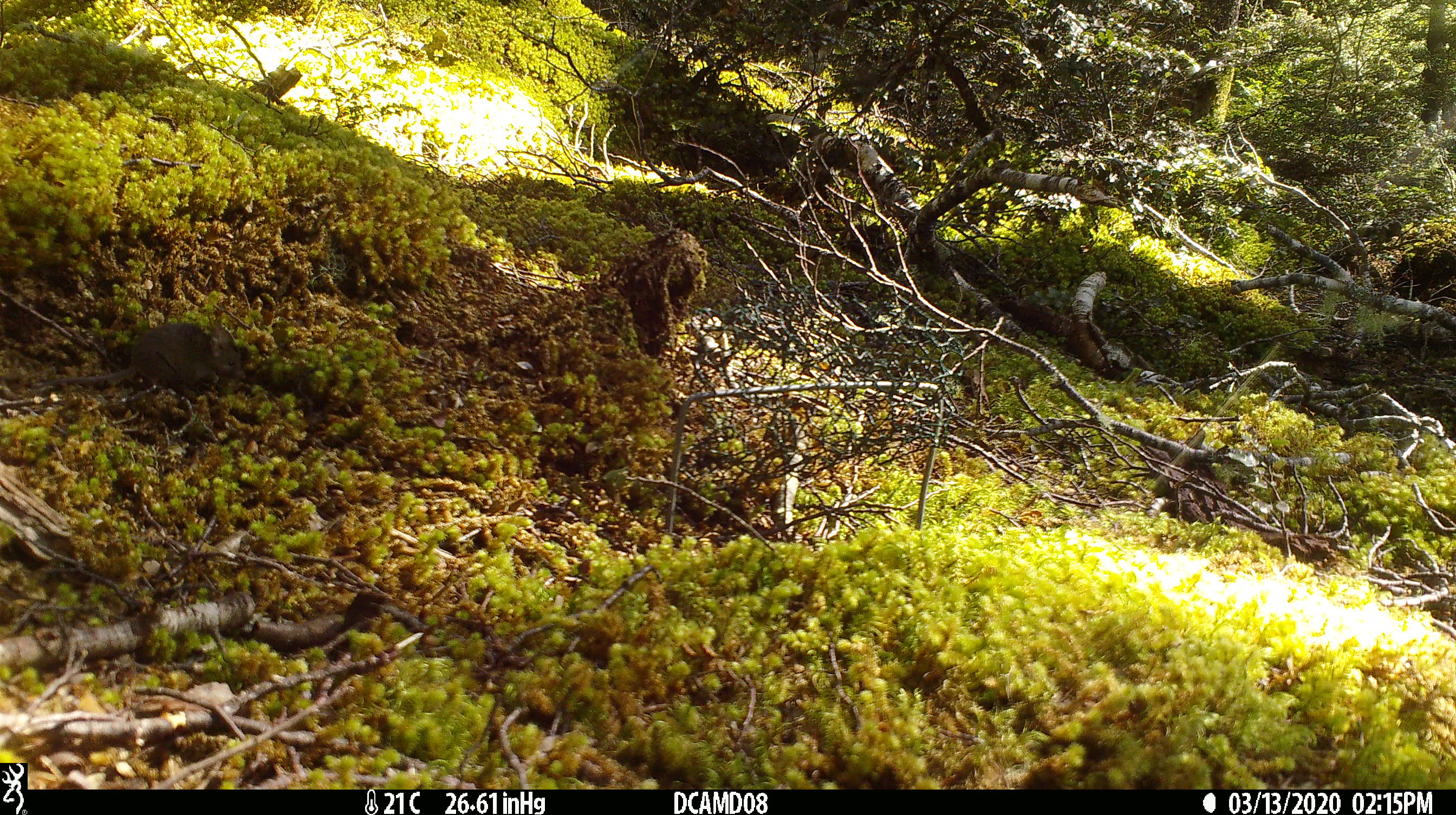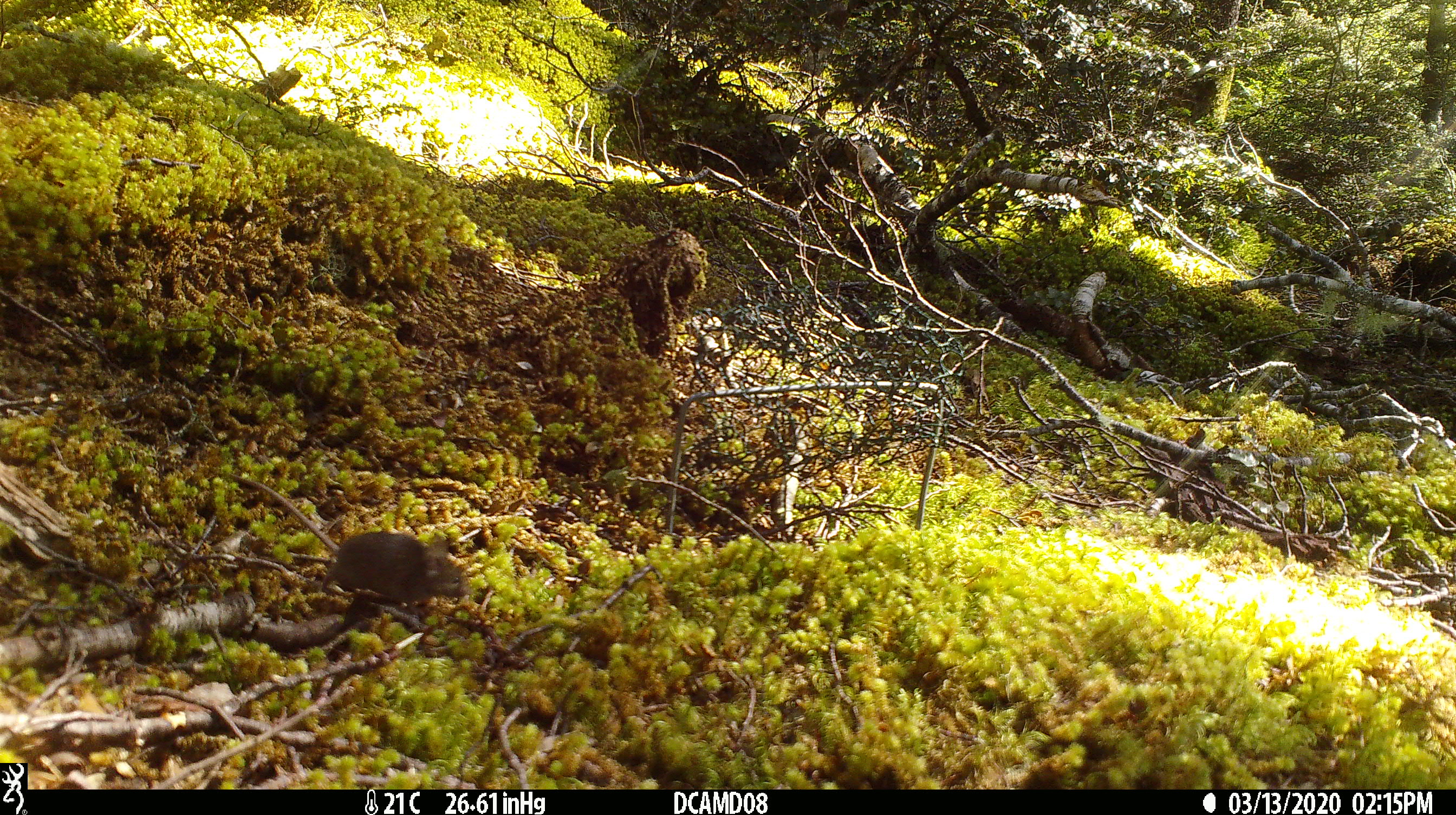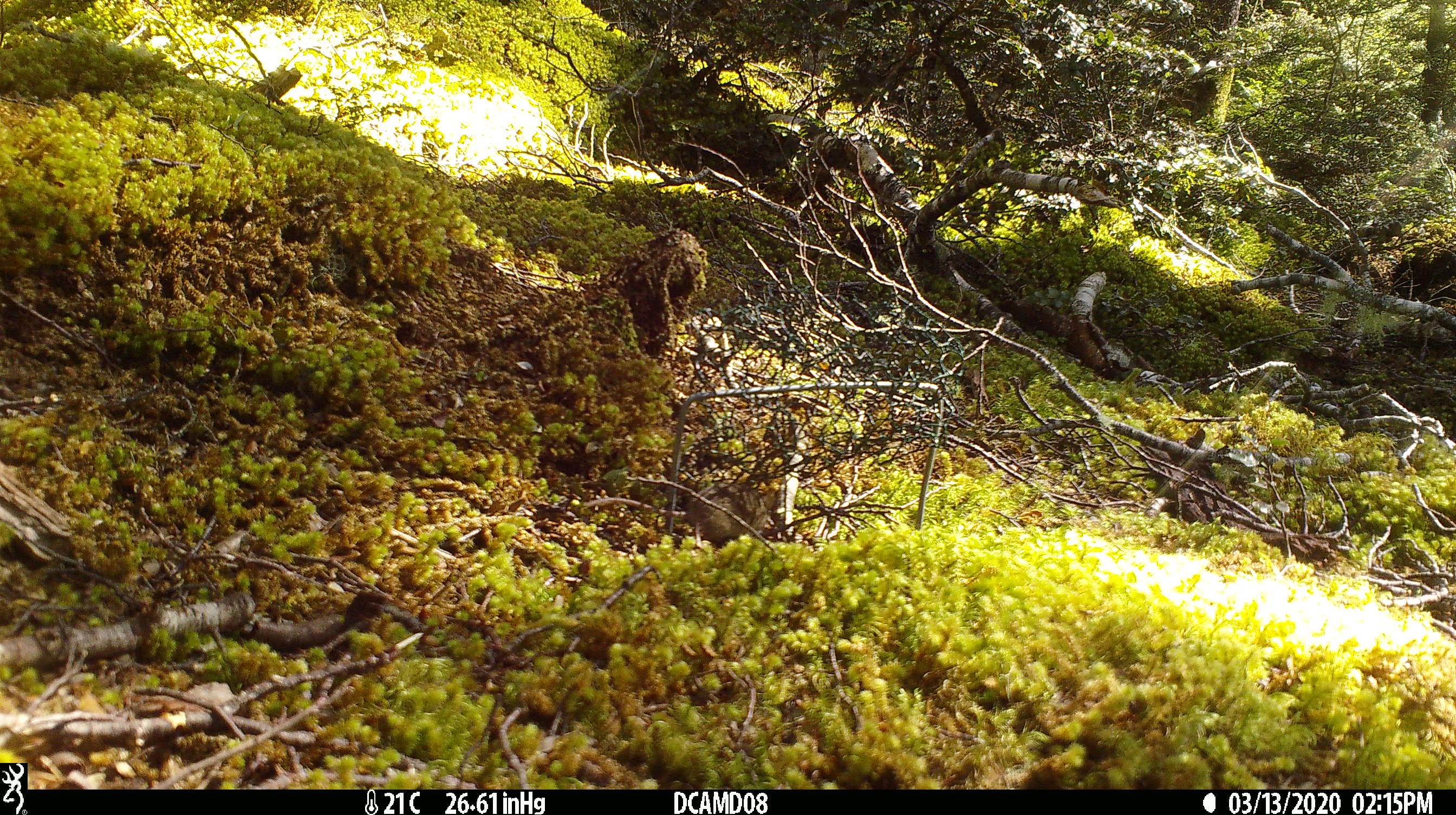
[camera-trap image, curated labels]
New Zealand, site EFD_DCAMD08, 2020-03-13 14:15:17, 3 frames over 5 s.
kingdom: Animalia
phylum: Chordata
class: Mammalia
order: Rodentia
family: Muridae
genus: Mus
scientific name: Mus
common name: mouse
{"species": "mouse (Mus)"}